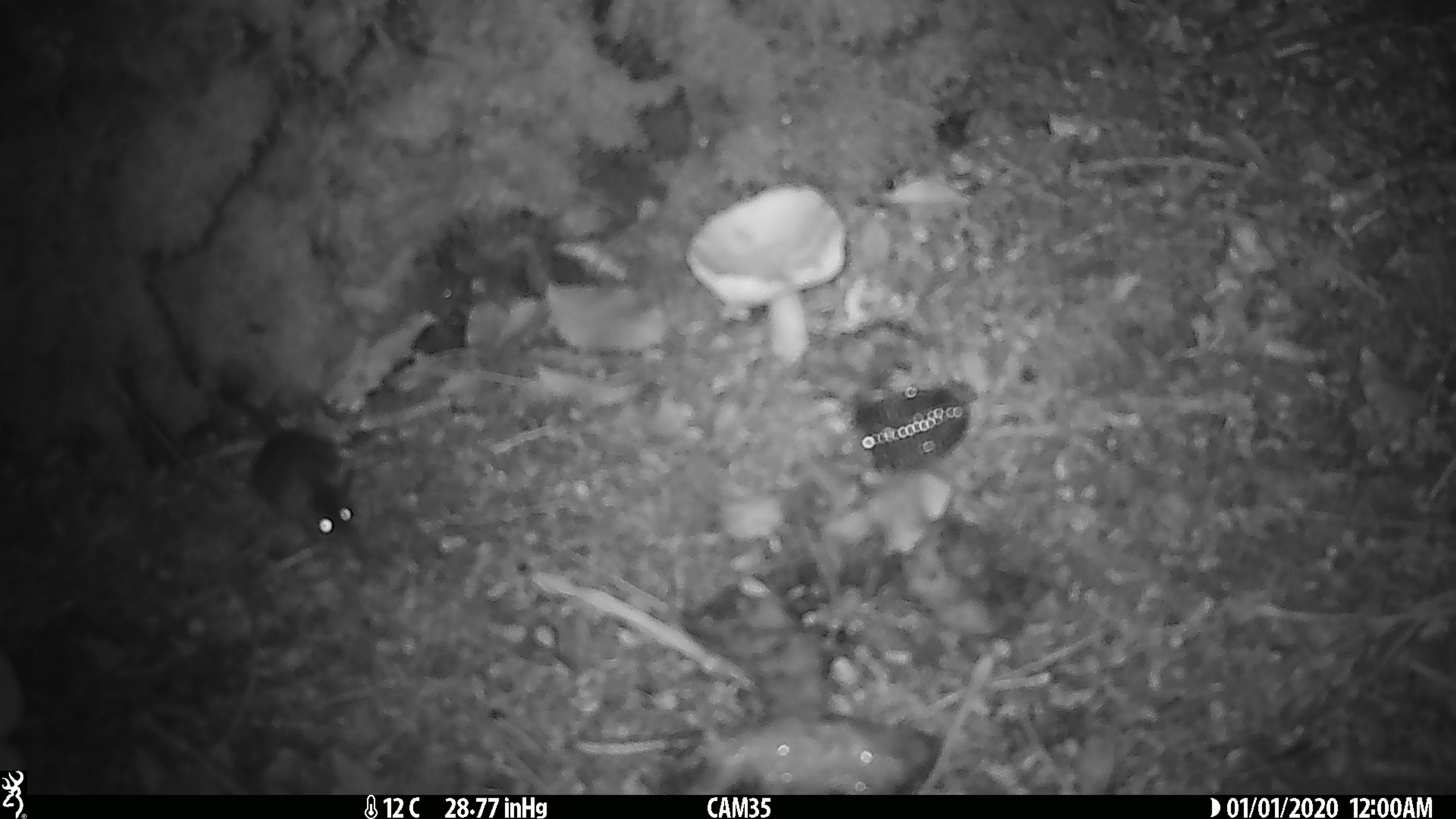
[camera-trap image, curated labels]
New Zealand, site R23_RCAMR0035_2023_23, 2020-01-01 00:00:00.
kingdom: Animalia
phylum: Chordata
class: Mammalia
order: Rodentia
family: Muridae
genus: Mus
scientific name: Mus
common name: mouse